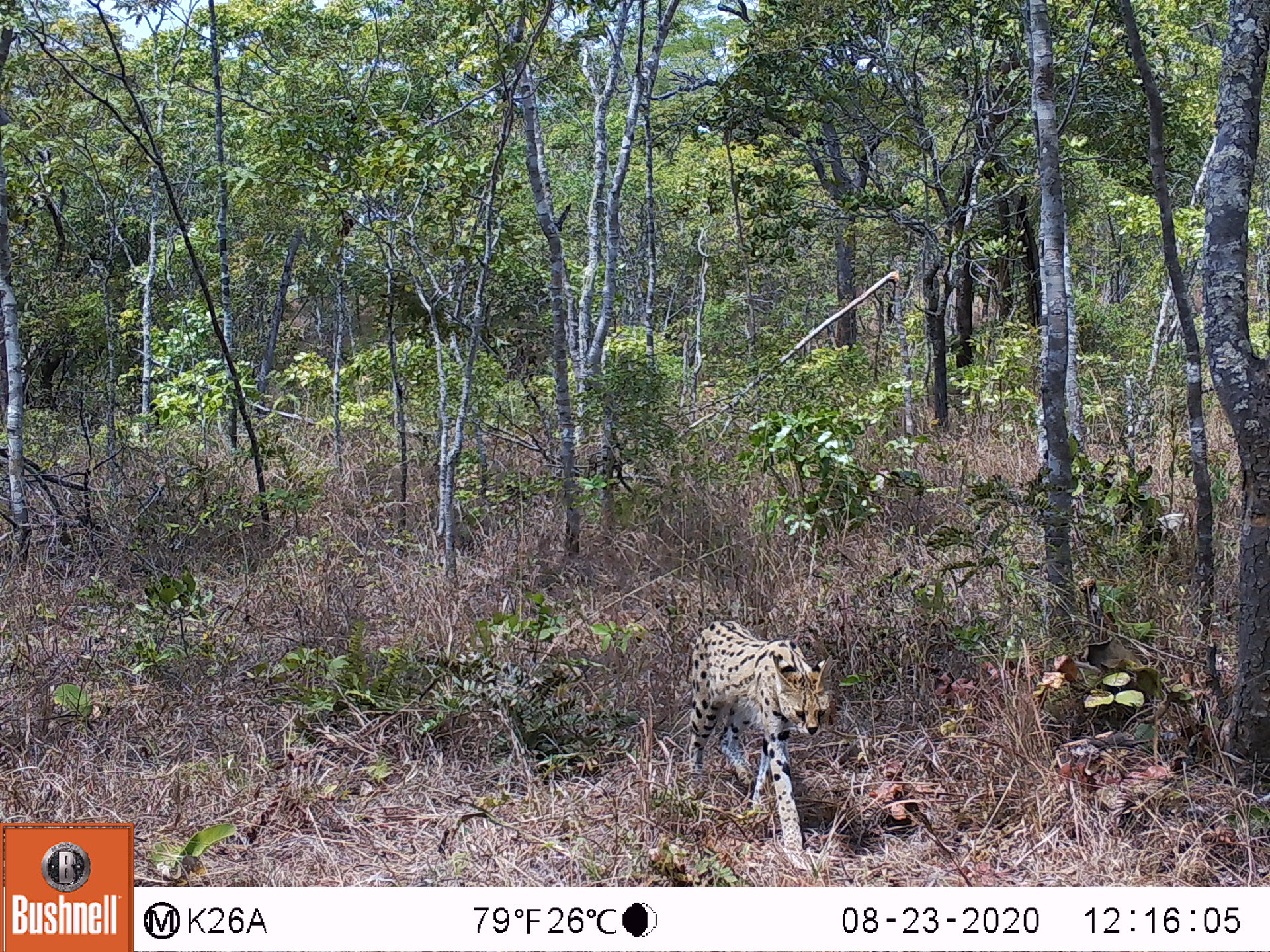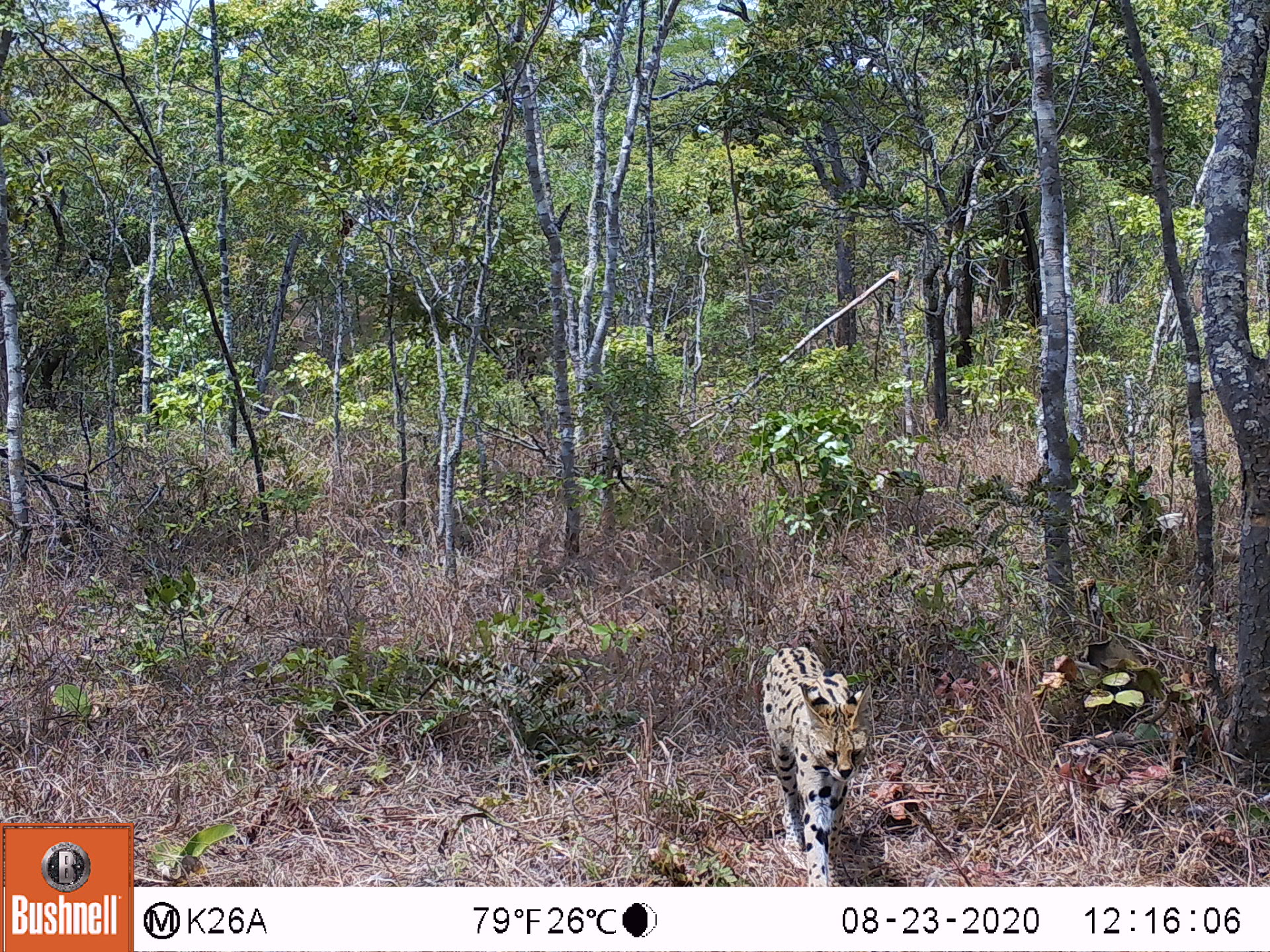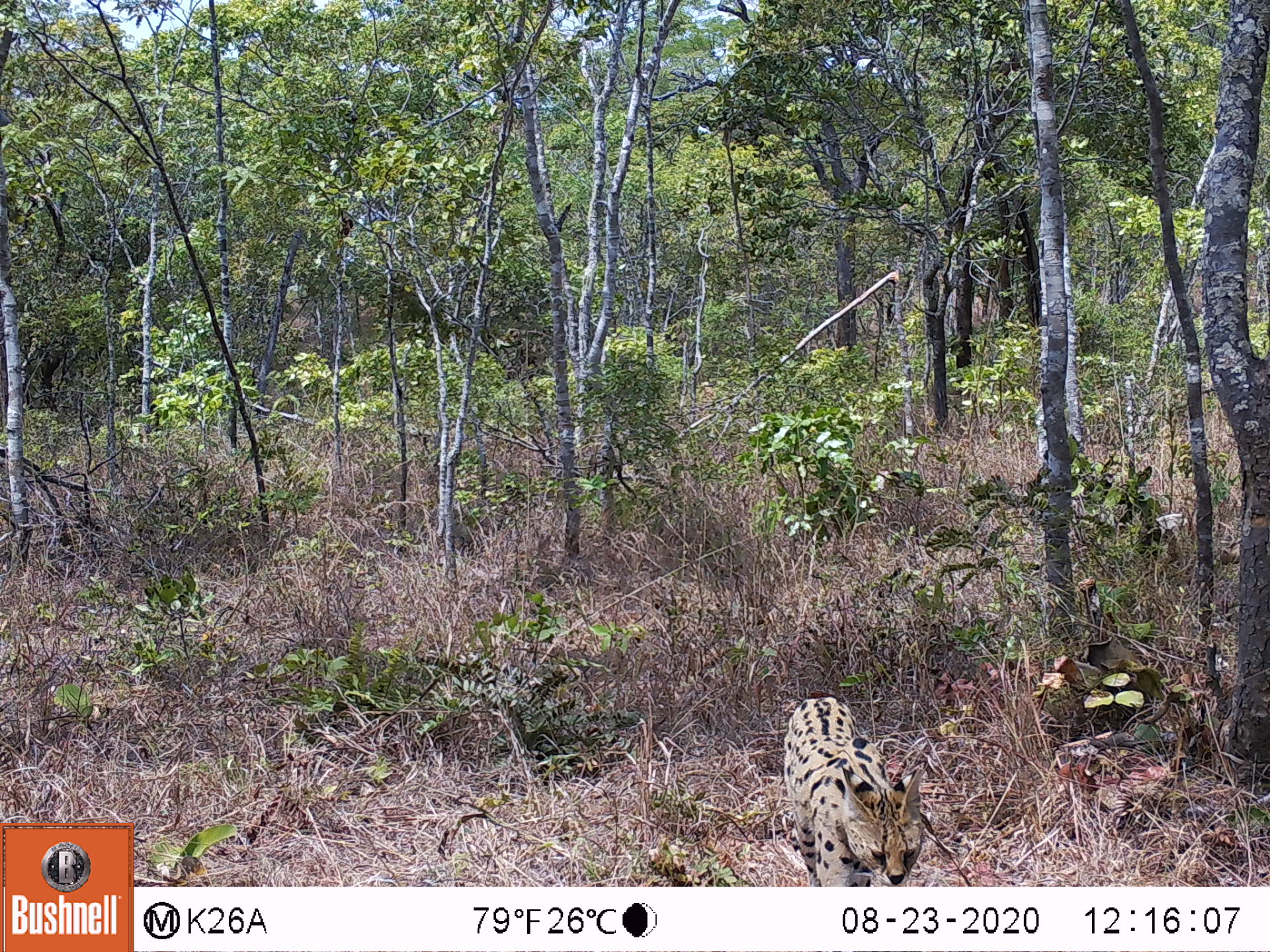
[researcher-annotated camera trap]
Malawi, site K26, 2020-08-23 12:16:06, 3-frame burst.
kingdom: Animalia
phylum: Chordata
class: Mammalia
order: Carnivora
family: Felidae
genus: Leptailurus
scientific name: Leptailurus serval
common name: serval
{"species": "serval (Leptailurus serval)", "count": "1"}